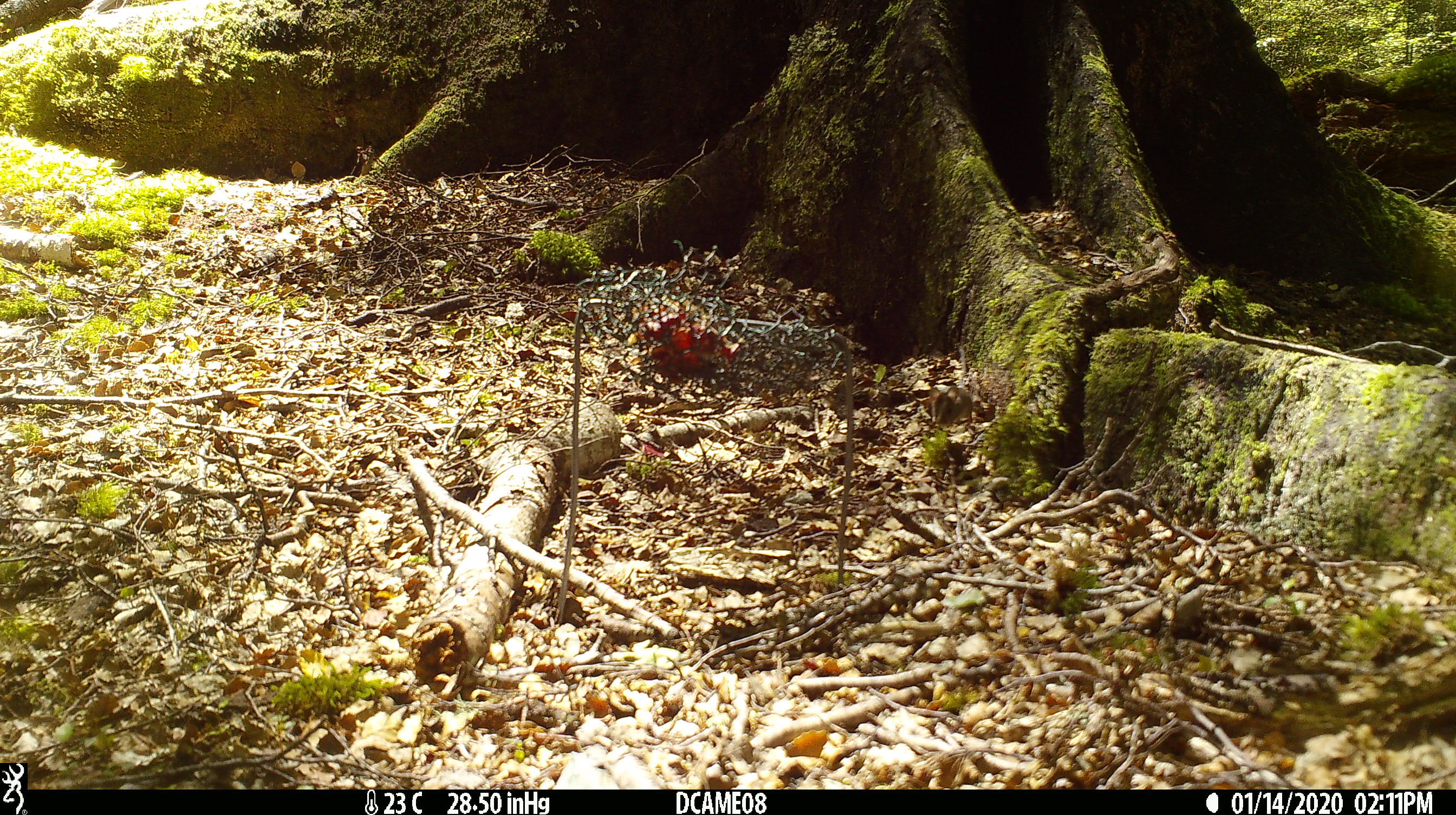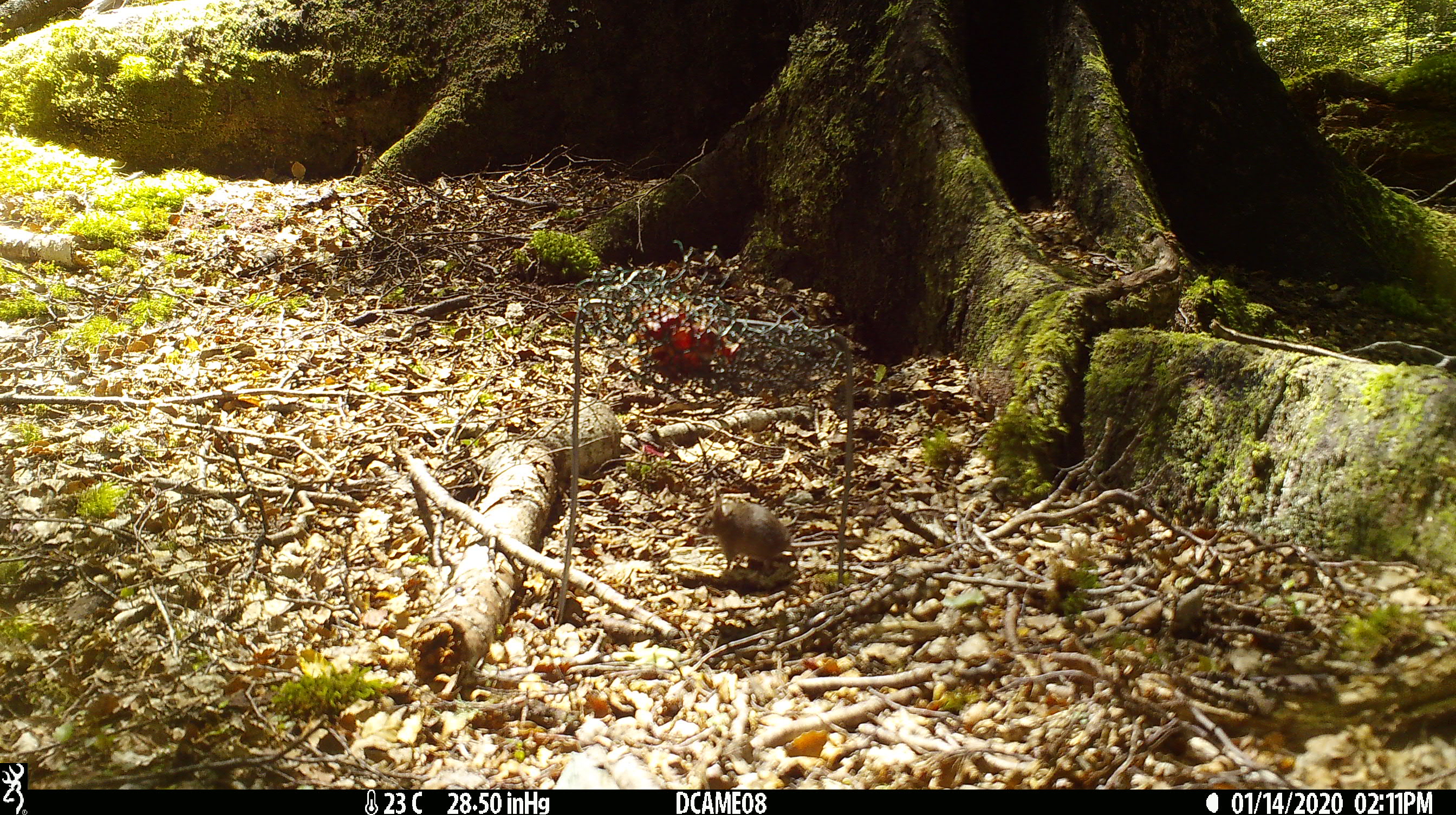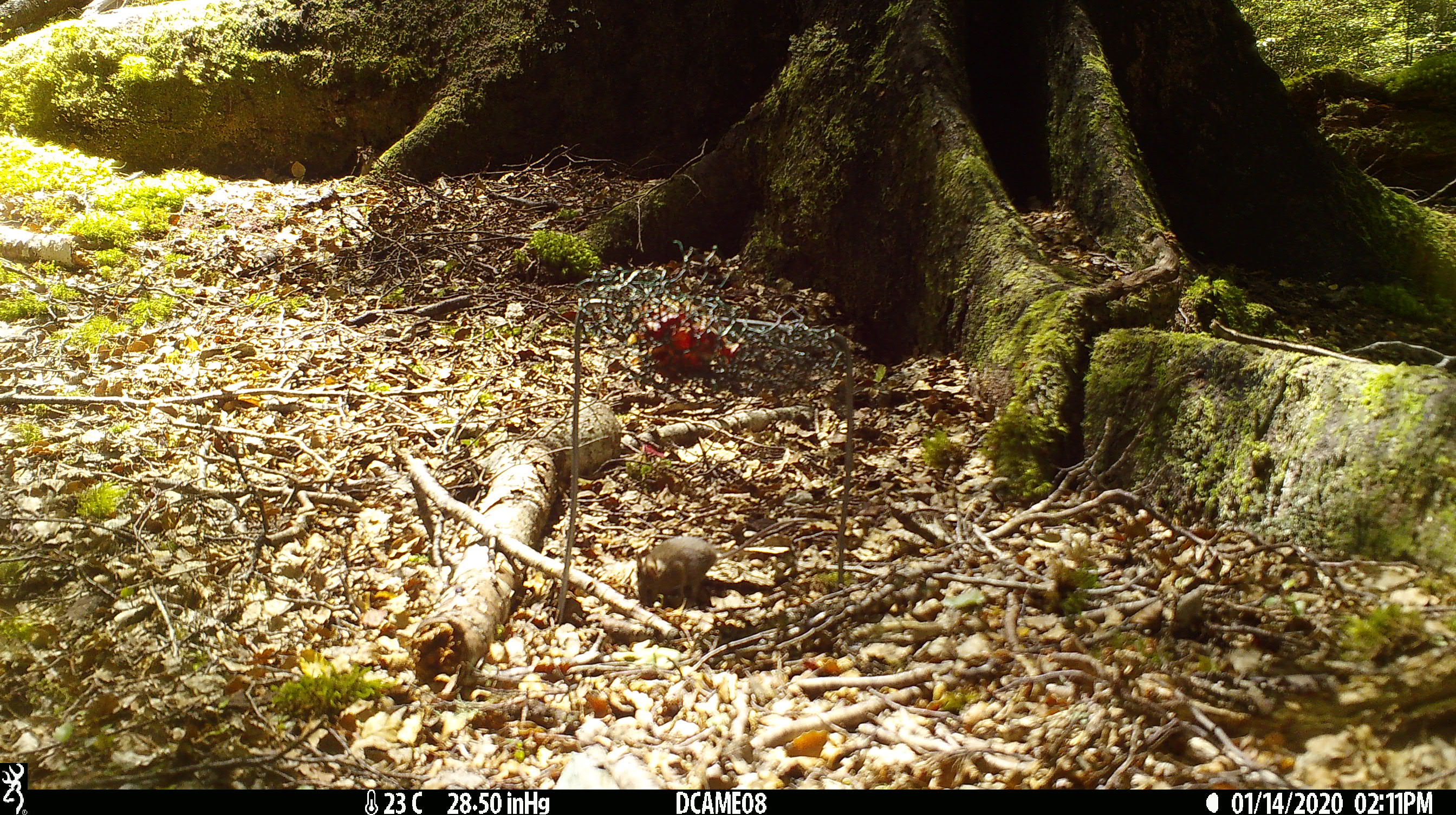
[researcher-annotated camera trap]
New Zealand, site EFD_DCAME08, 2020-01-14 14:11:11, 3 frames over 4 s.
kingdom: Animalia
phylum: Chordata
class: Mammalia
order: Rodentia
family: Muridae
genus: Mus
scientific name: Mus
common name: mouse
Mouse (Mus).